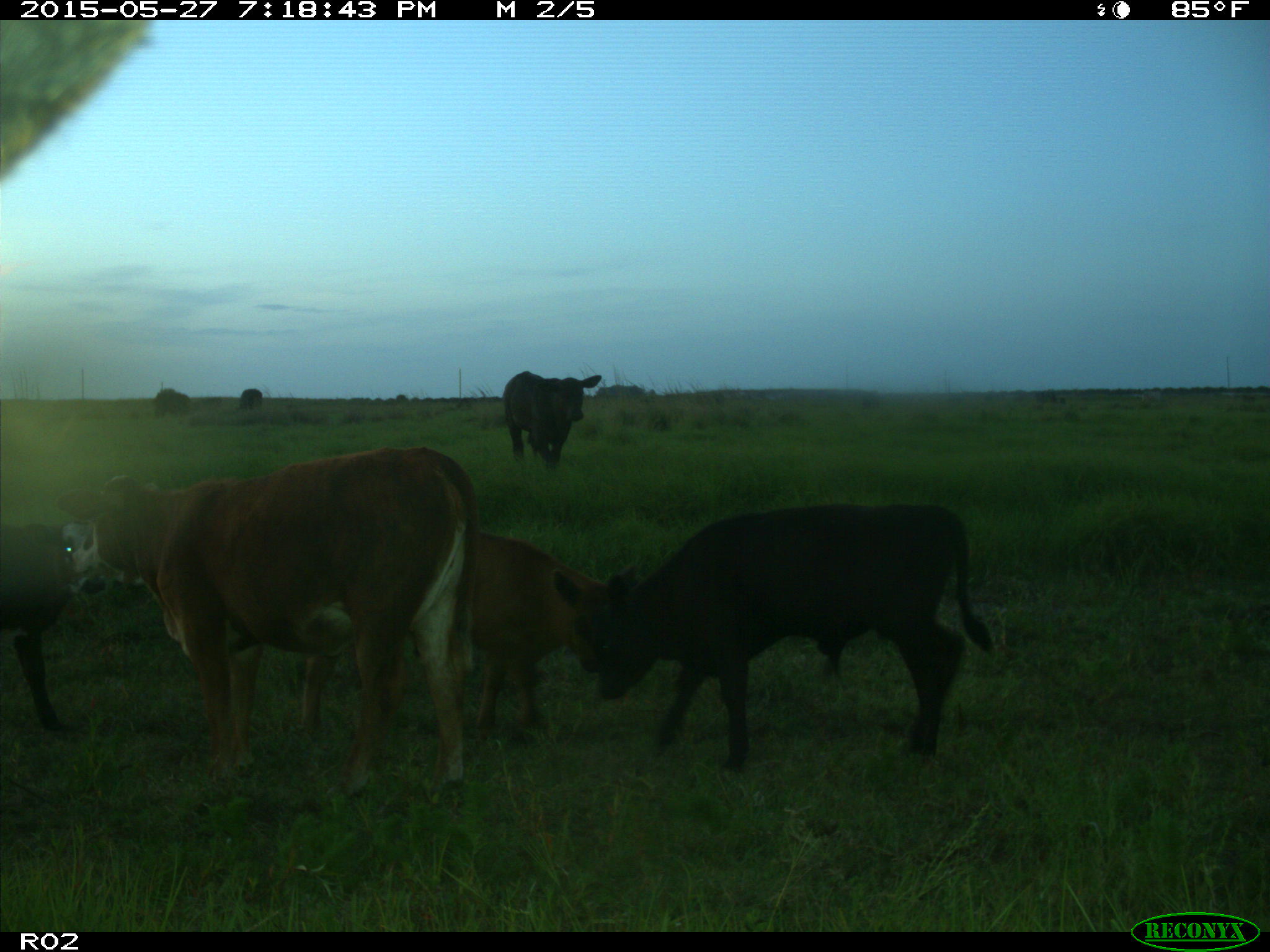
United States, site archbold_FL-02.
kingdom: Animalia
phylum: Chordata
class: Mammalia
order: Artiodactyla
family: Bovidae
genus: Bos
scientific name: Bos taurus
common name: domestic cow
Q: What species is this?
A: Bos taurus (domestic cow).